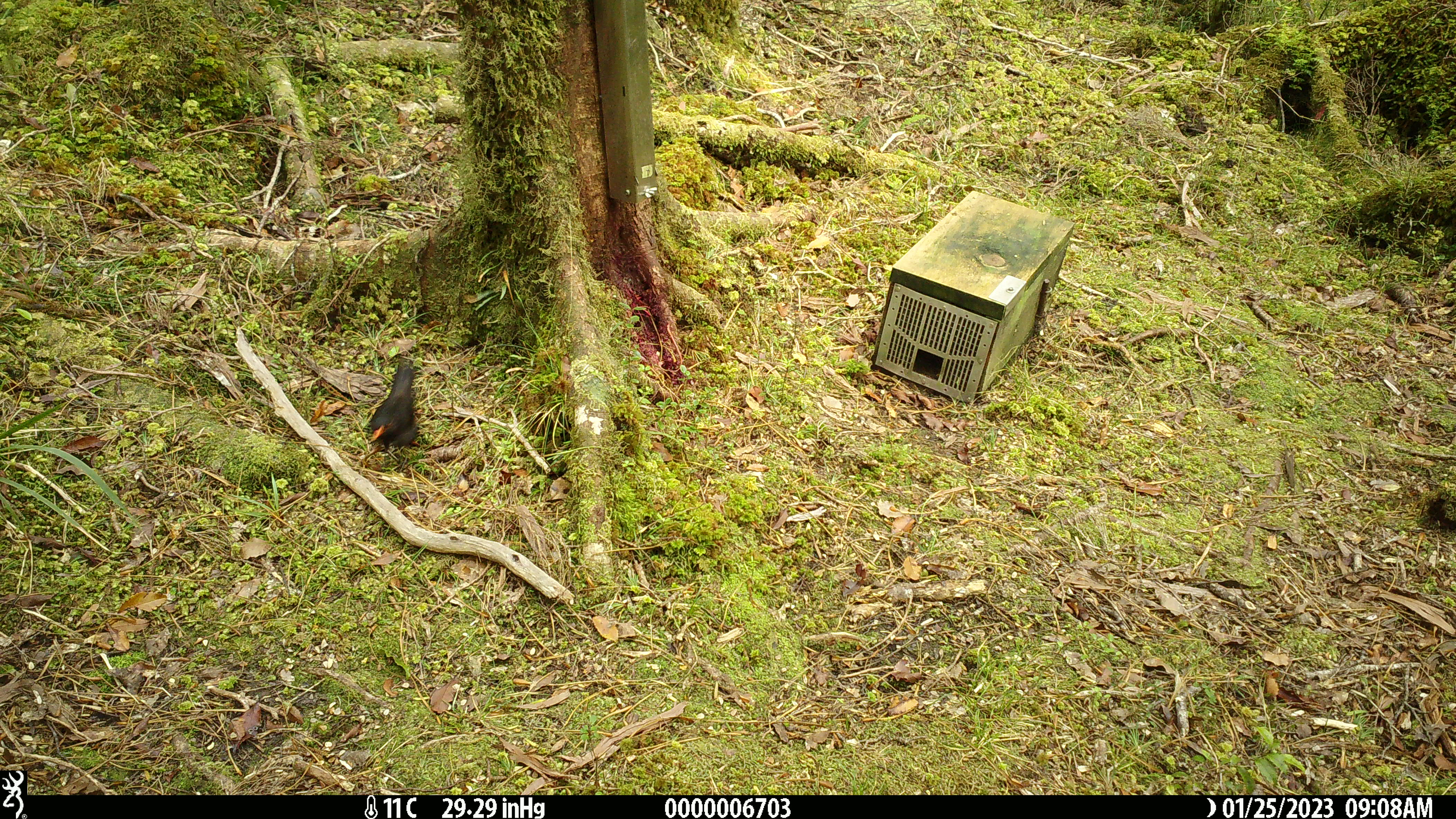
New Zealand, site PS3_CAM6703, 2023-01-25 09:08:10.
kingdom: Animalia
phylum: Chordata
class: Aves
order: Passeriformes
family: Turdidae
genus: Turdus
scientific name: Turdus merula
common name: eurasian blackbird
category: blackbird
Blackbird (eurasian blackbird) (Turdus merula).